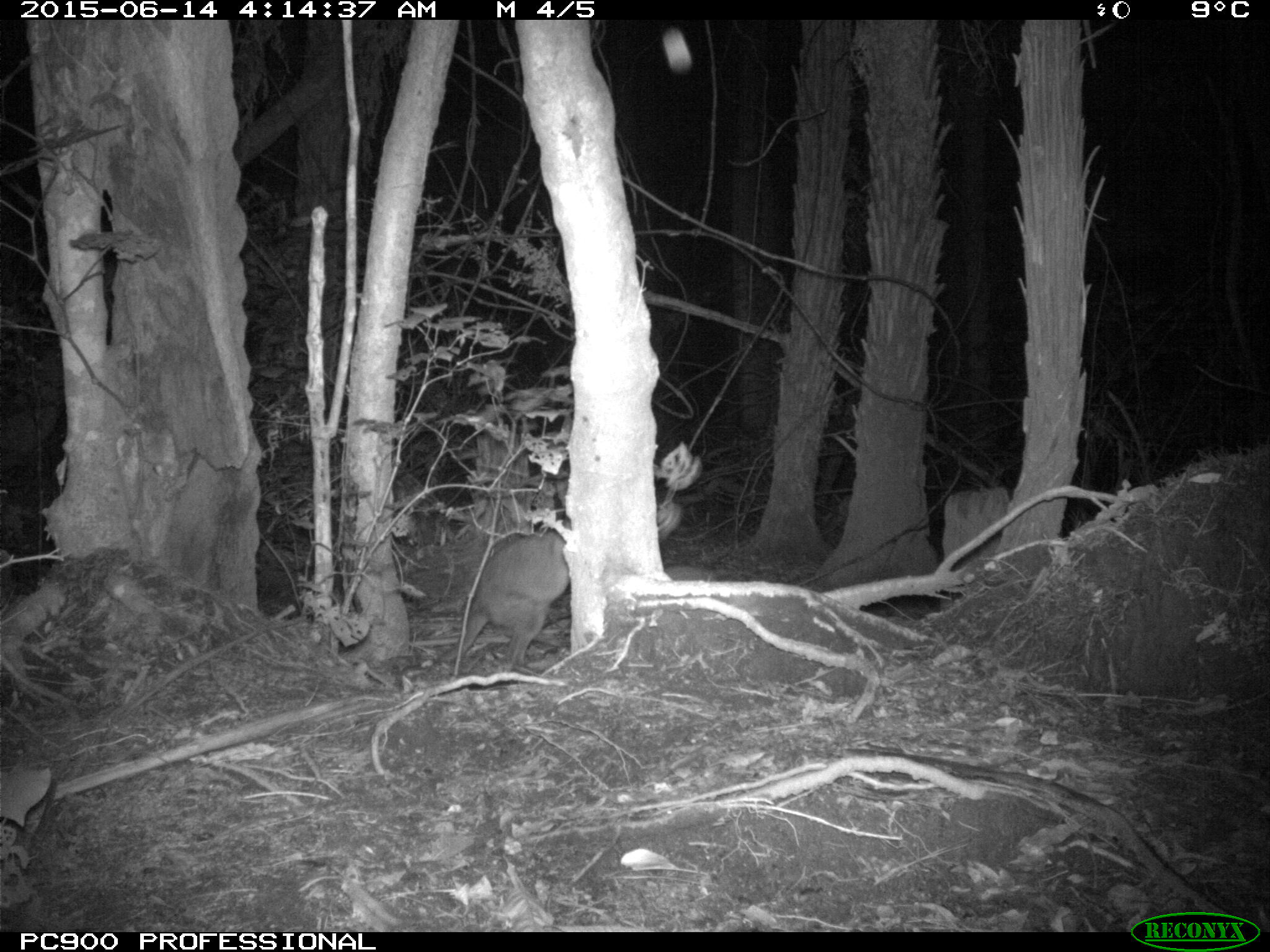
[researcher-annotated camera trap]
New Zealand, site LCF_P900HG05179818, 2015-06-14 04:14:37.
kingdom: Animalia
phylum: Chordata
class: Mammalia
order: Diprotodontia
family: Macropodidae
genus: Notamacropus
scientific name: Notamacropus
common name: wallaby